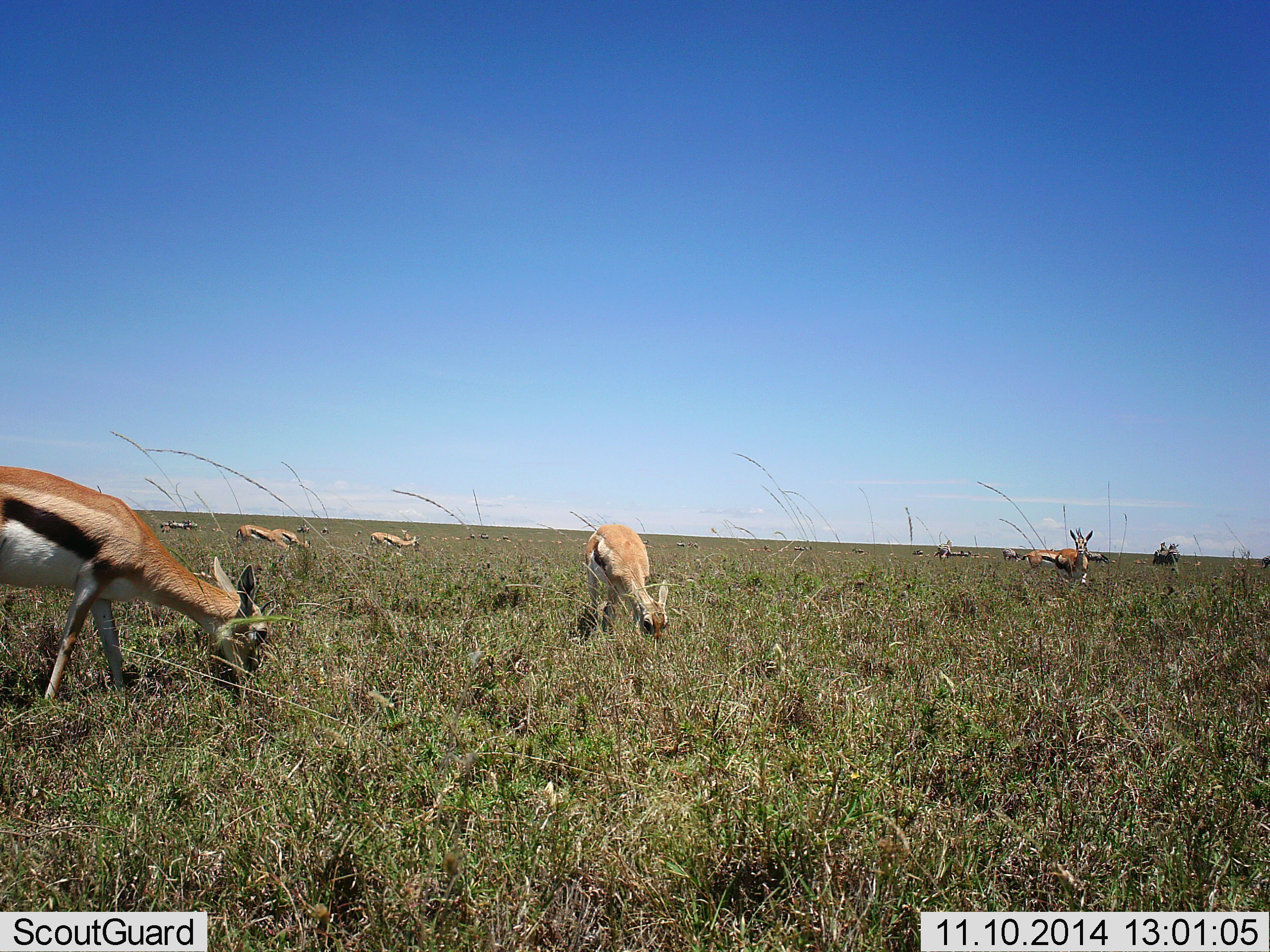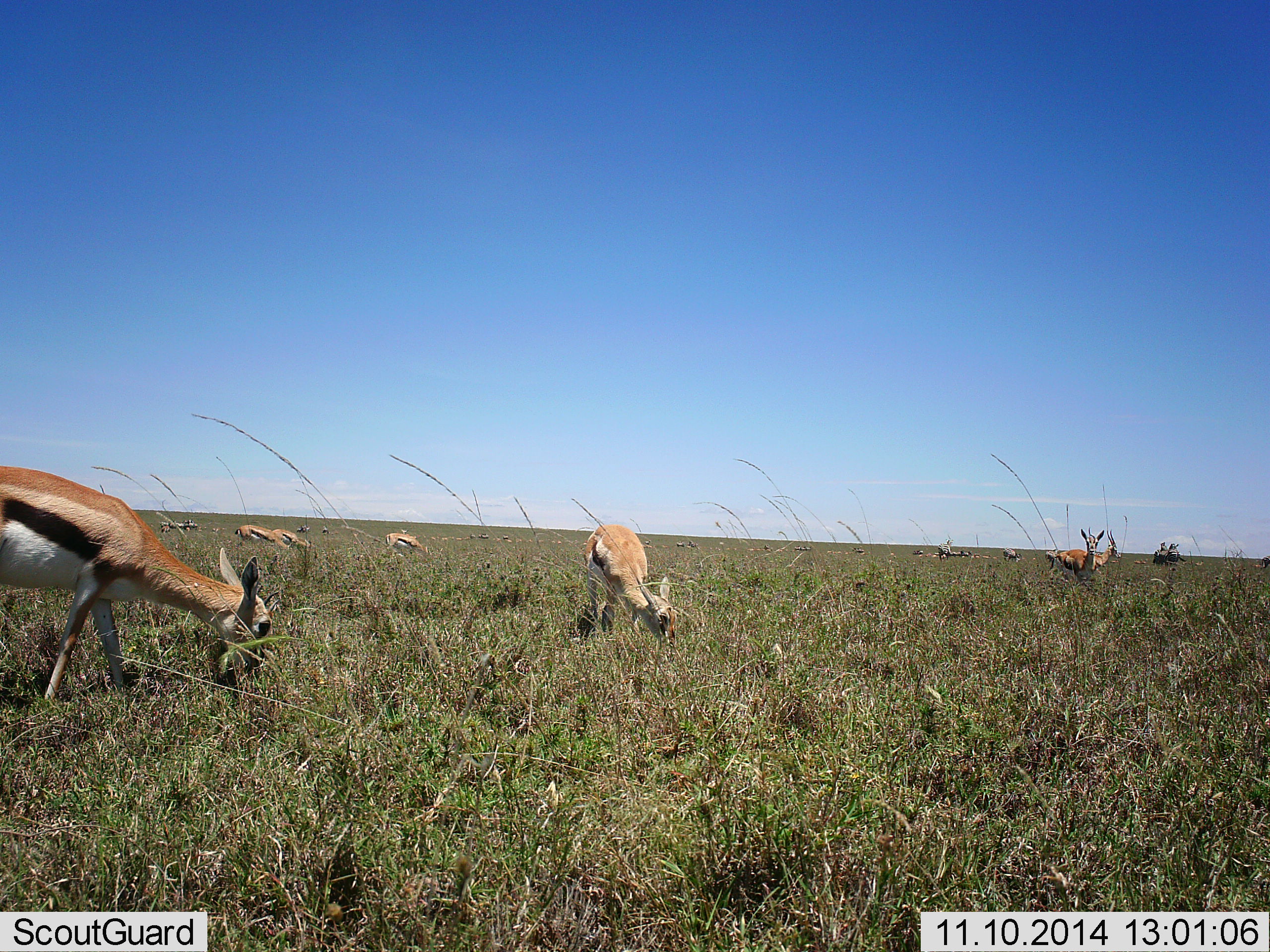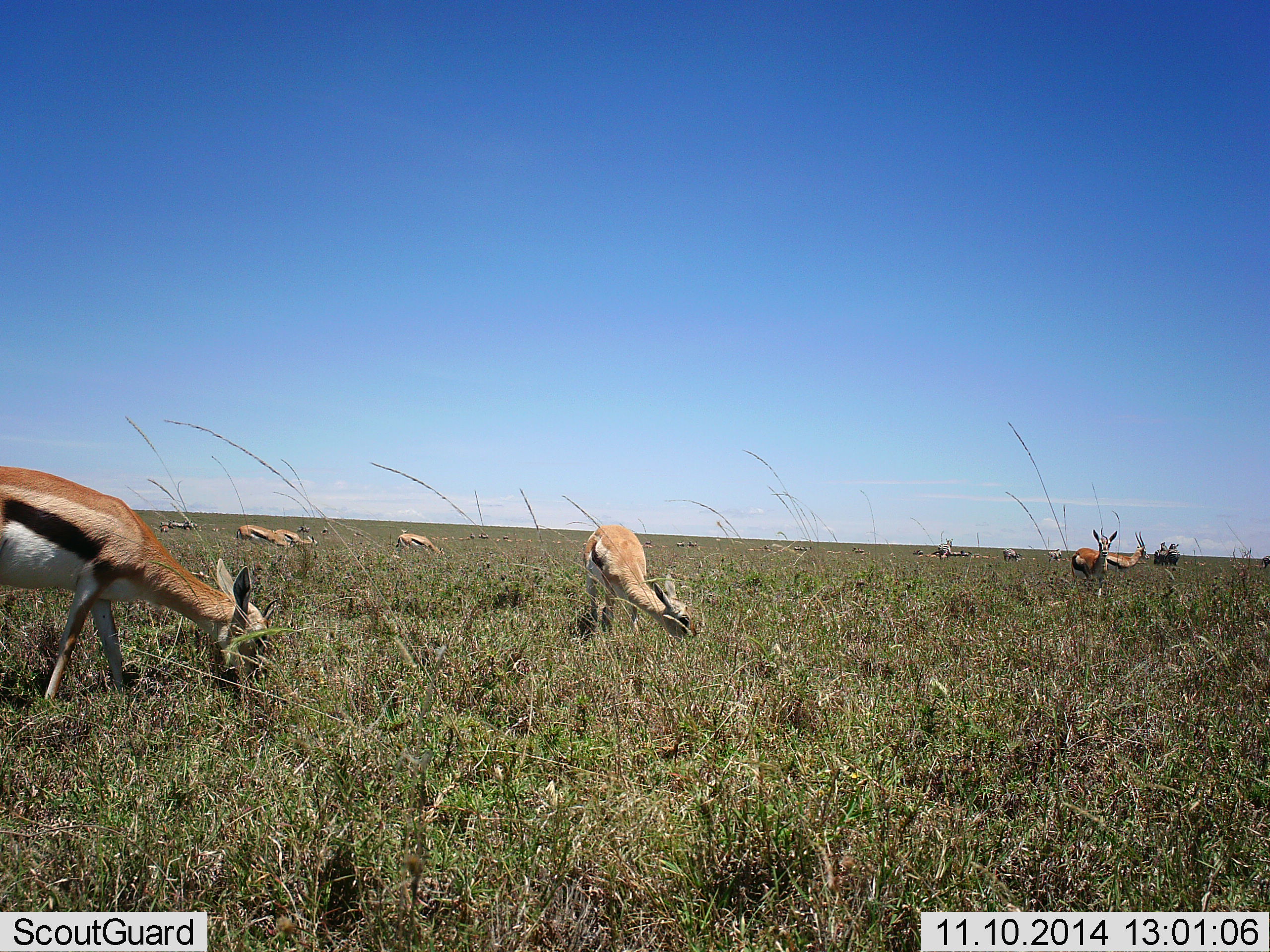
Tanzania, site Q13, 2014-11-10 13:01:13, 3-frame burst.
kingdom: Animalia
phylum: Chordata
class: Mammalia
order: Artiodactyla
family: Bovidae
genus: Eudorcas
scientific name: Eudorcas thomsonii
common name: thomson's gazelle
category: gazellethomsons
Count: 11-50.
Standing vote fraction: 50%.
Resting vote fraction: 10%.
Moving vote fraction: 20%.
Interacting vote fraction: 0%.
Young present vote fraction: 0%.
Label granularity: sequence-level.